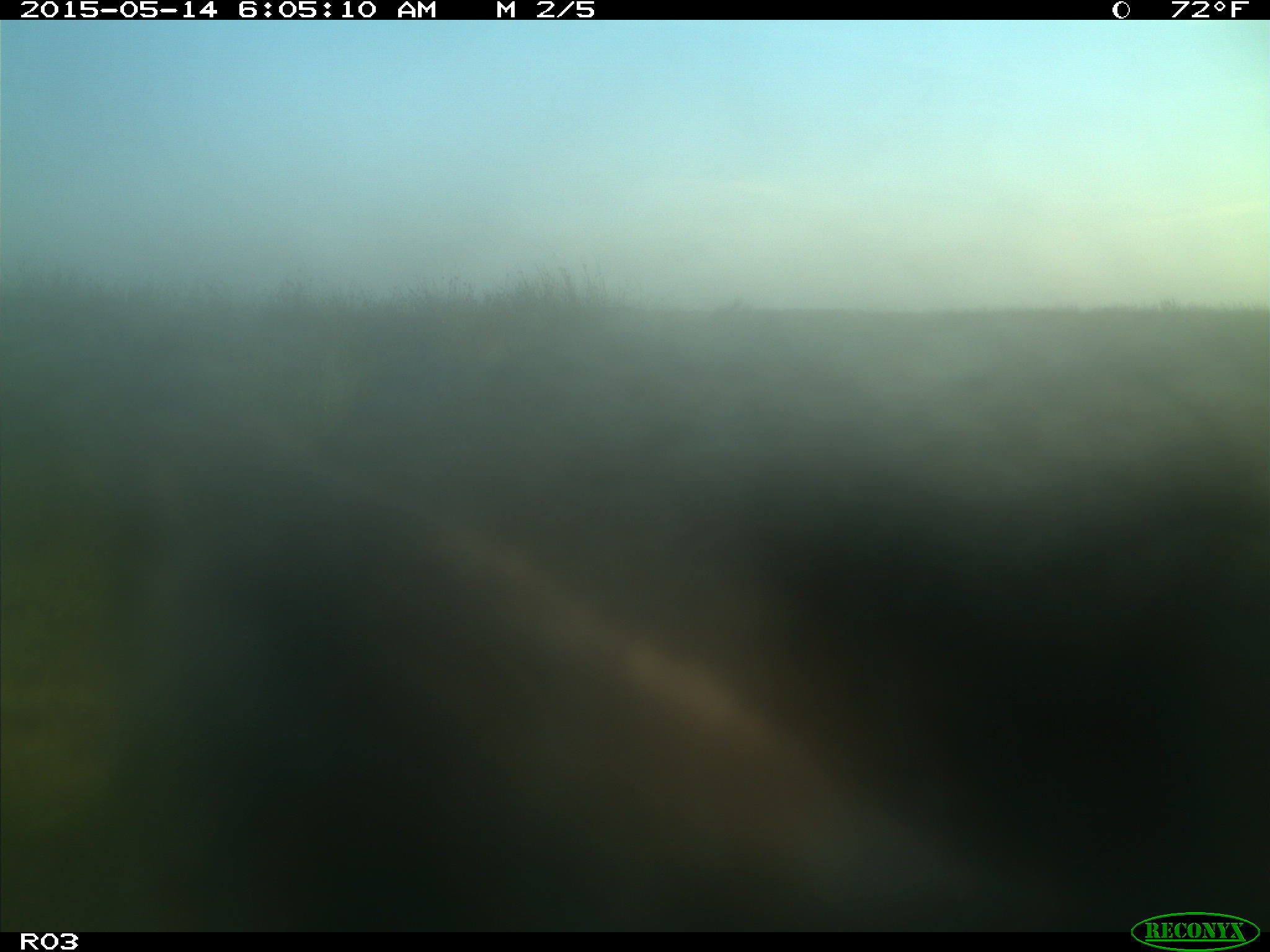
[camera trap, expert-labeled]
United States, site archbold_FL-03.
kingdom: Animalia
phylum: Chordata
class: Mammalia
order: Artiodactyla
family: Bovidae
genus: Bos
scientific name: Bos taurus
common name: domestic cow